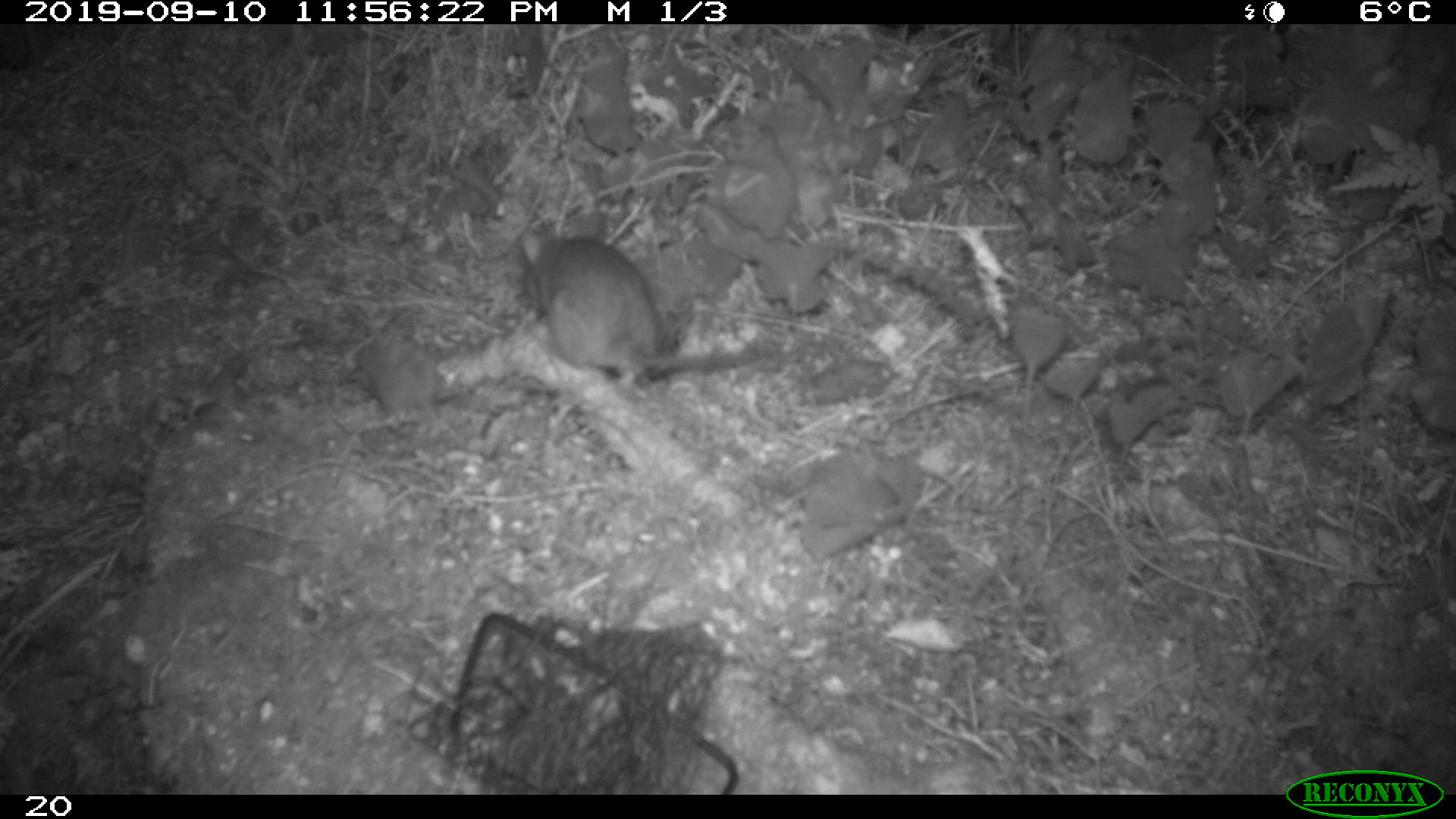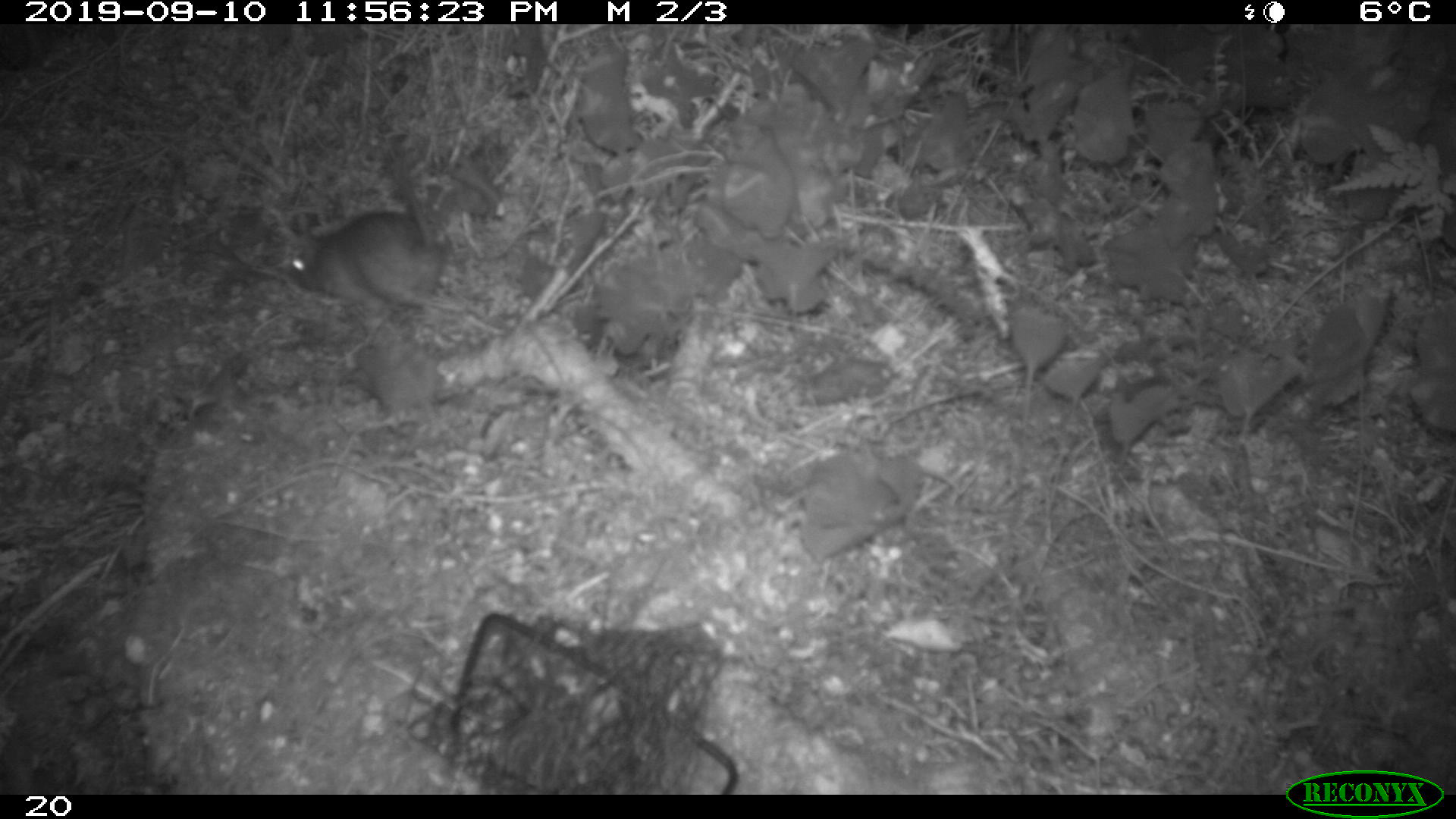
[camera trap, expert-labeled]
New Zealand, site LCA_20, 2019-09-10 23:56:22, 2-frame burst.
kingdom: Animalia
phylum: Chordata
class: Mammalia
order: Rodentia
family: Muridae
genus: Rattus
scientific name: Rattus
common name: rat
Rat (Rattus).